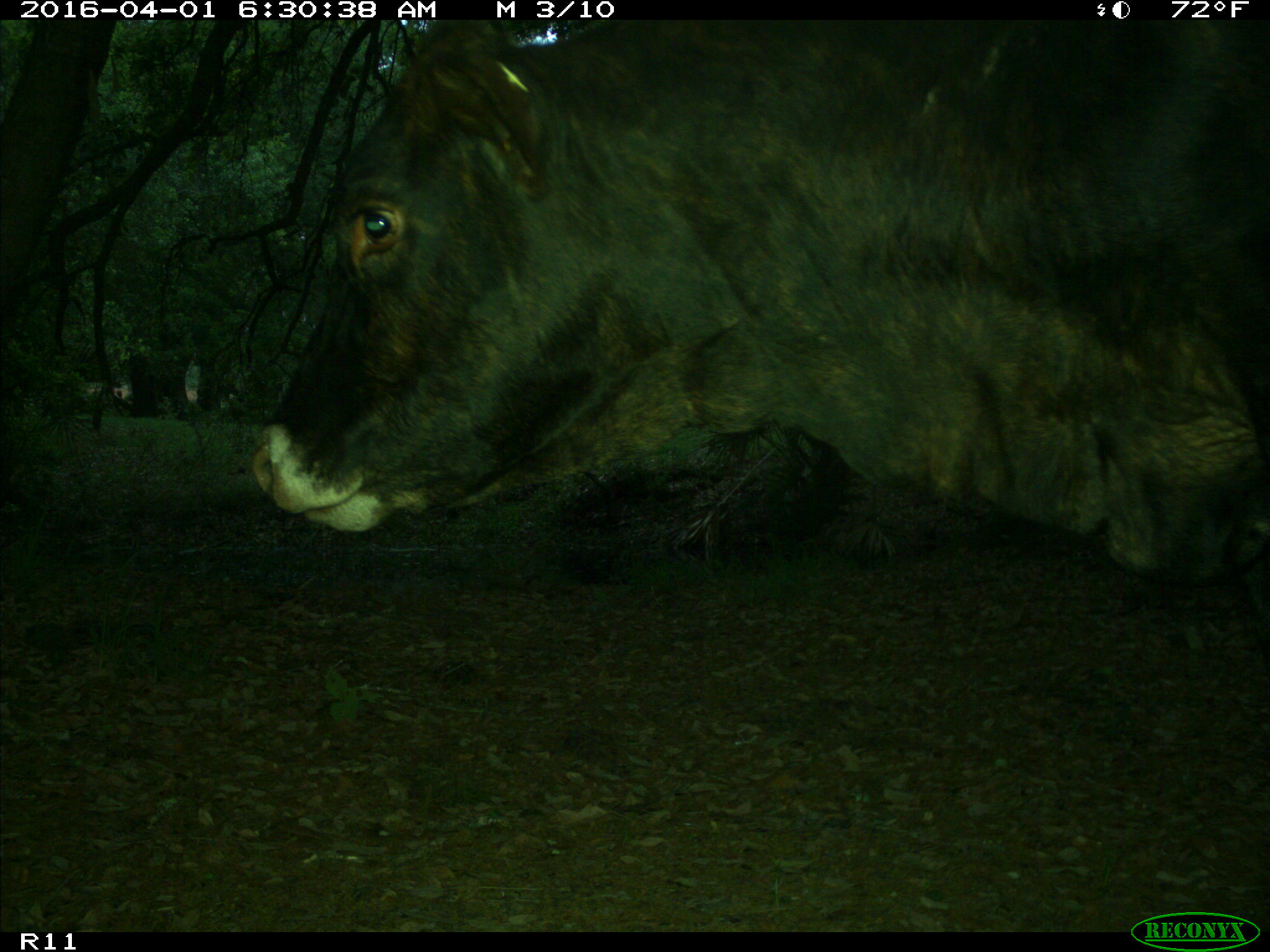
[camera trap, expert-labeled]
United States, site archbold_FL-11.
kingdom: Animalia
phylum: Chordata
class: Mammalia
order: Artiodactyla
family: Bovidae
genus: Bos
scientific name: Bos taurus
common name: domestic cow